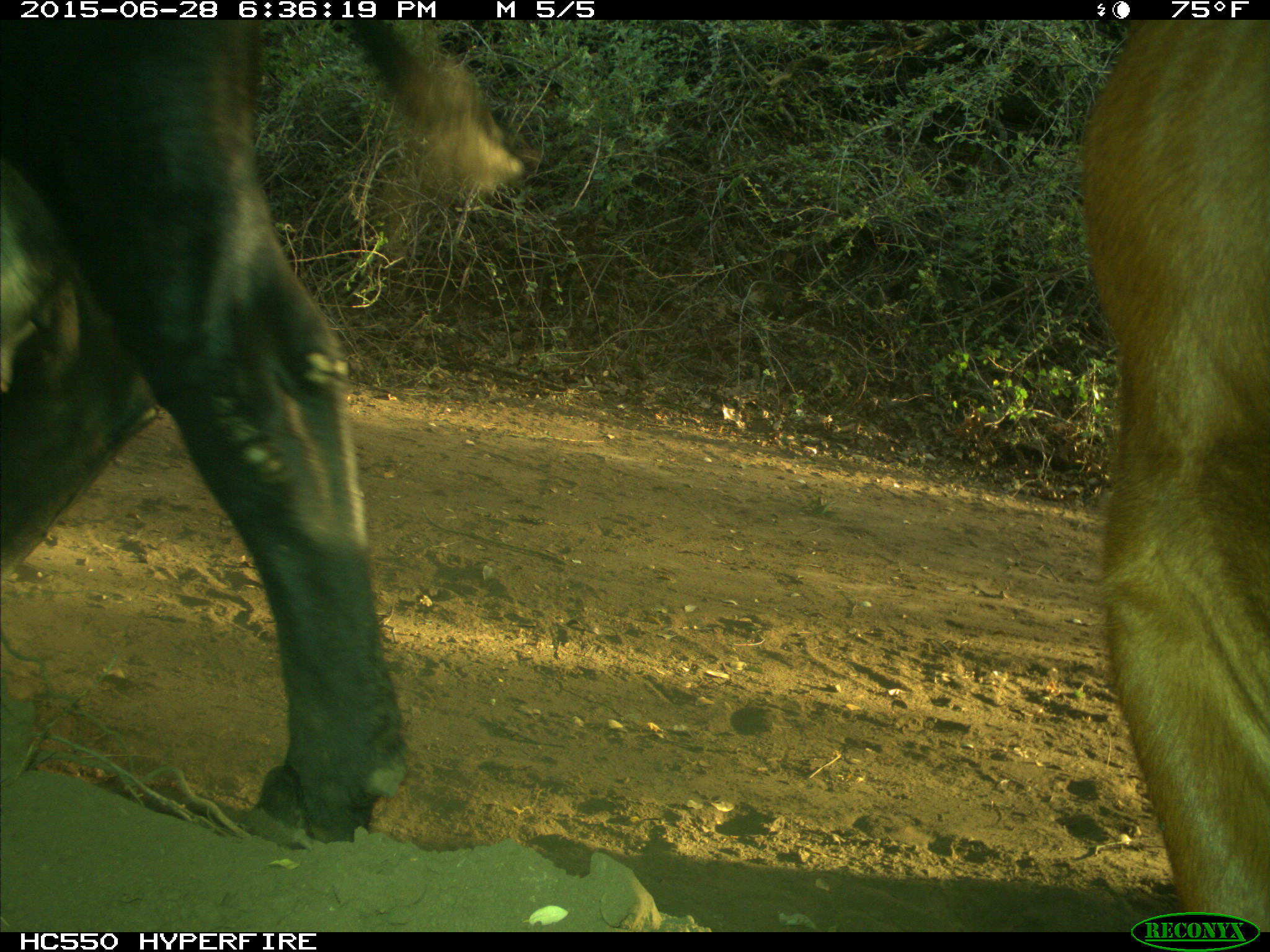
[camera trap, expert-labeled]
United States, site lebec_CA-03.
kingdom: Animalia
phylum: Chordata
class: Mammalia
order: Artiodactyla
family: Bovidae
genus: Bos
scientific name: Bos taurus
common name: domestic cow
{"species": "Bos taurus (domestic cow)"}